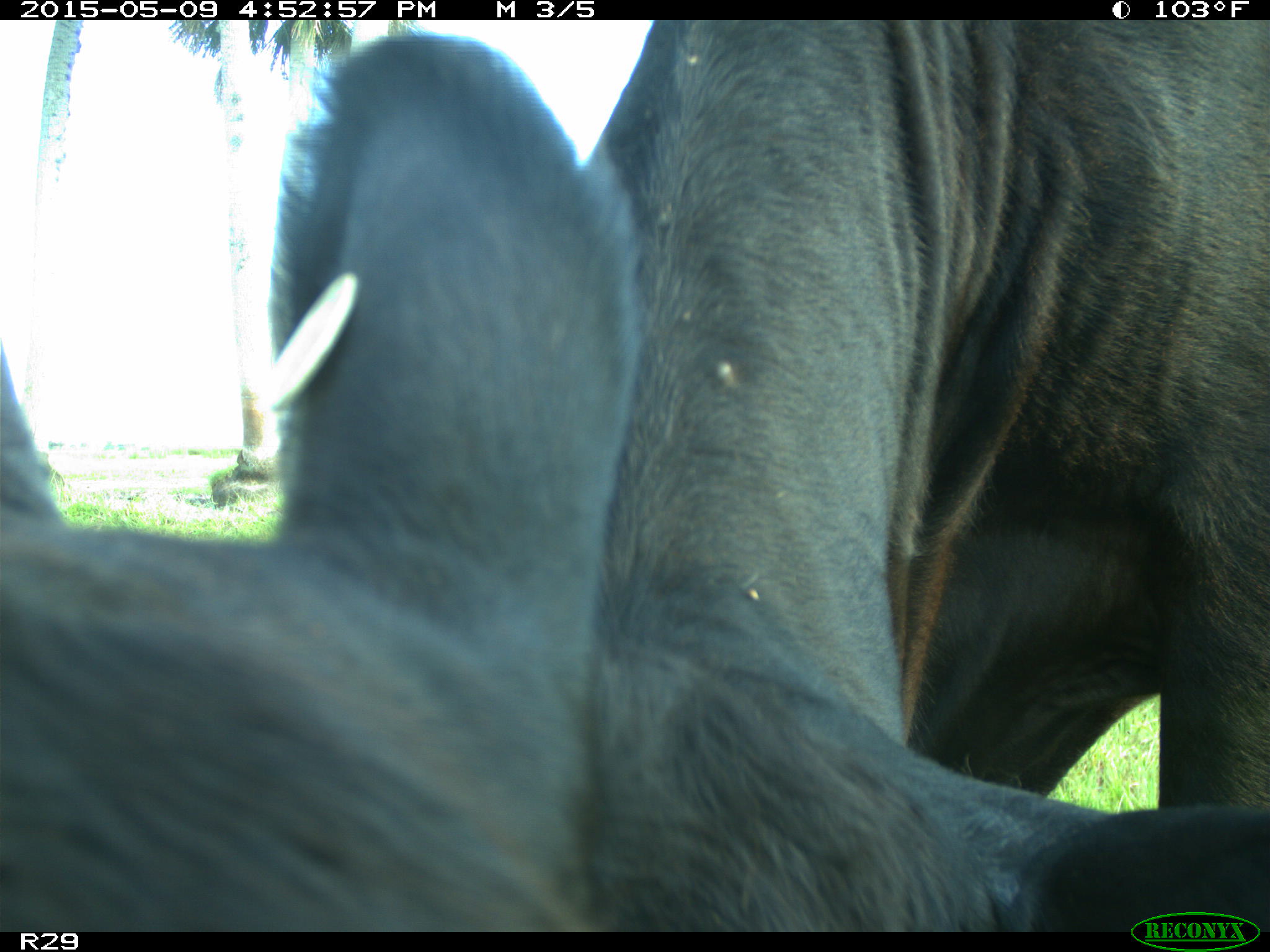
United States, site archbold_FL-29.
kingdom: Animalia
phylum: Chordata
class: Mammalia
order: Artiodactyla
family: Bovidae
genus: Bos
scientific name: Bos taurus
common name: domestic cow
Bos taurus (domestic cow).